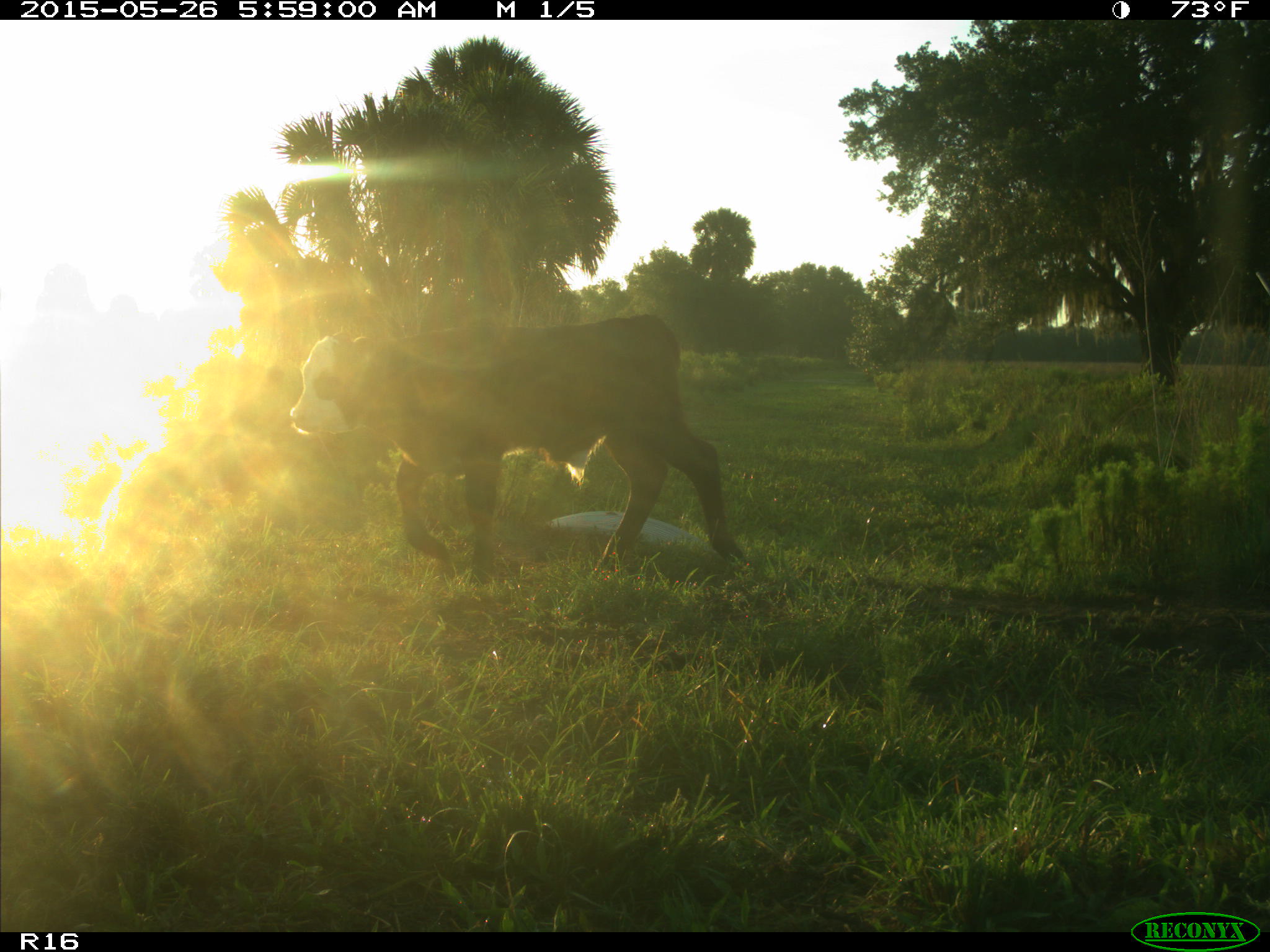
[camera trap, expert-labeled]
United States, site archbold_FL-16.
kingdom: Animalia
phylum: Chordata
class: Mammalia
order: Artiodactyla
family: Bovidae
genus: Bos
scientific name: Bos taurus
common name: domestic cow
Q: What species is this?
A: Bos taurus (domestic cow).